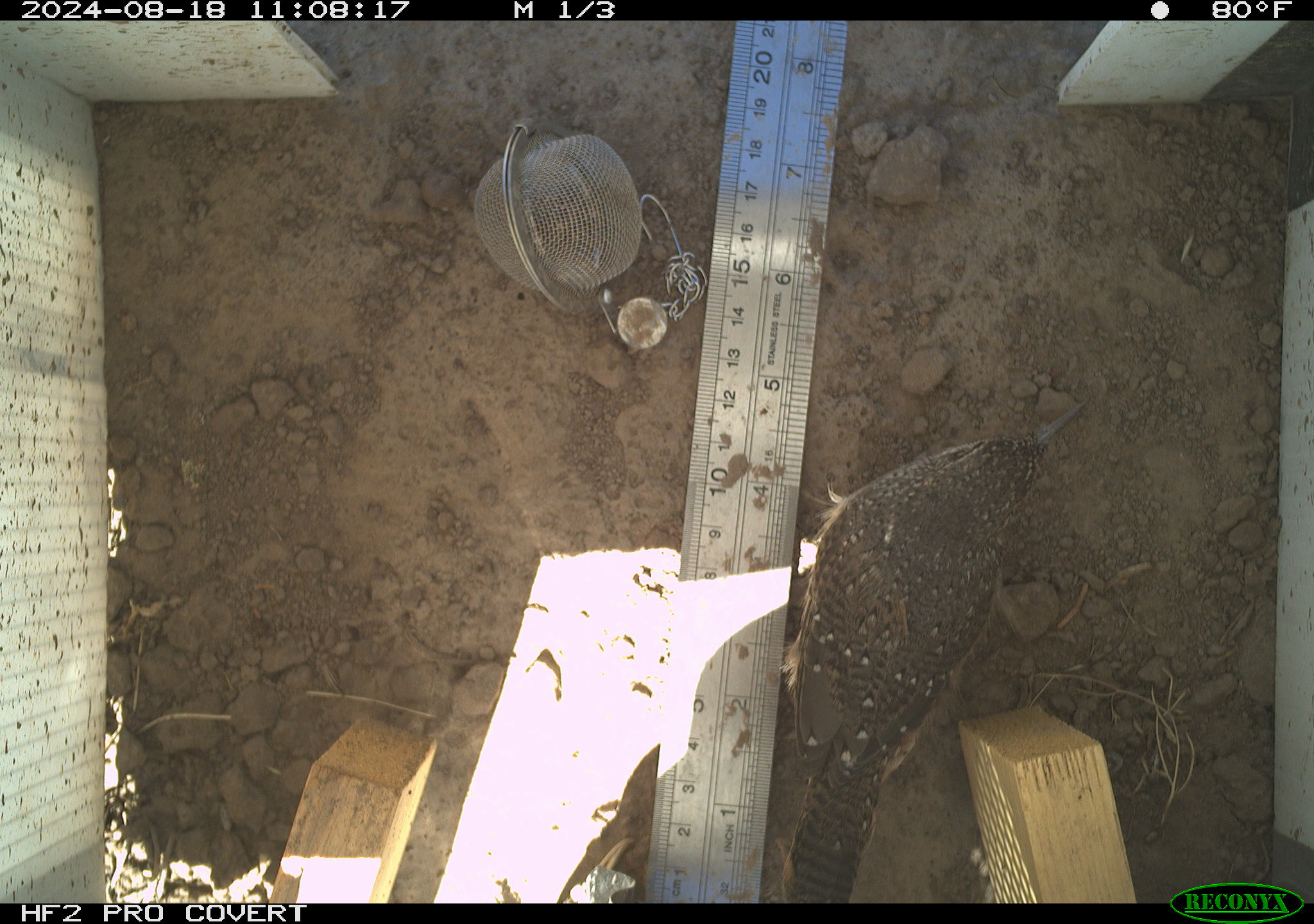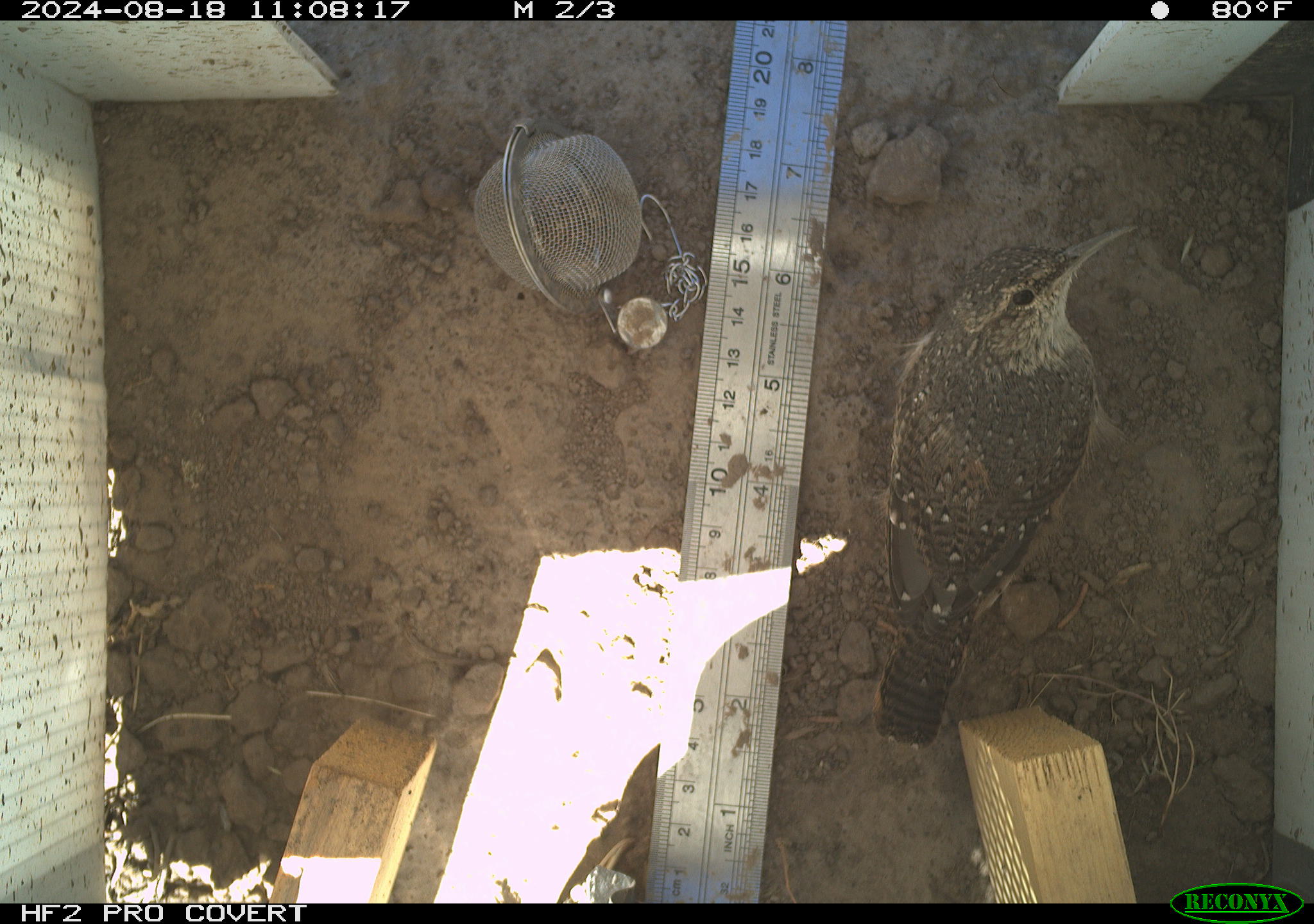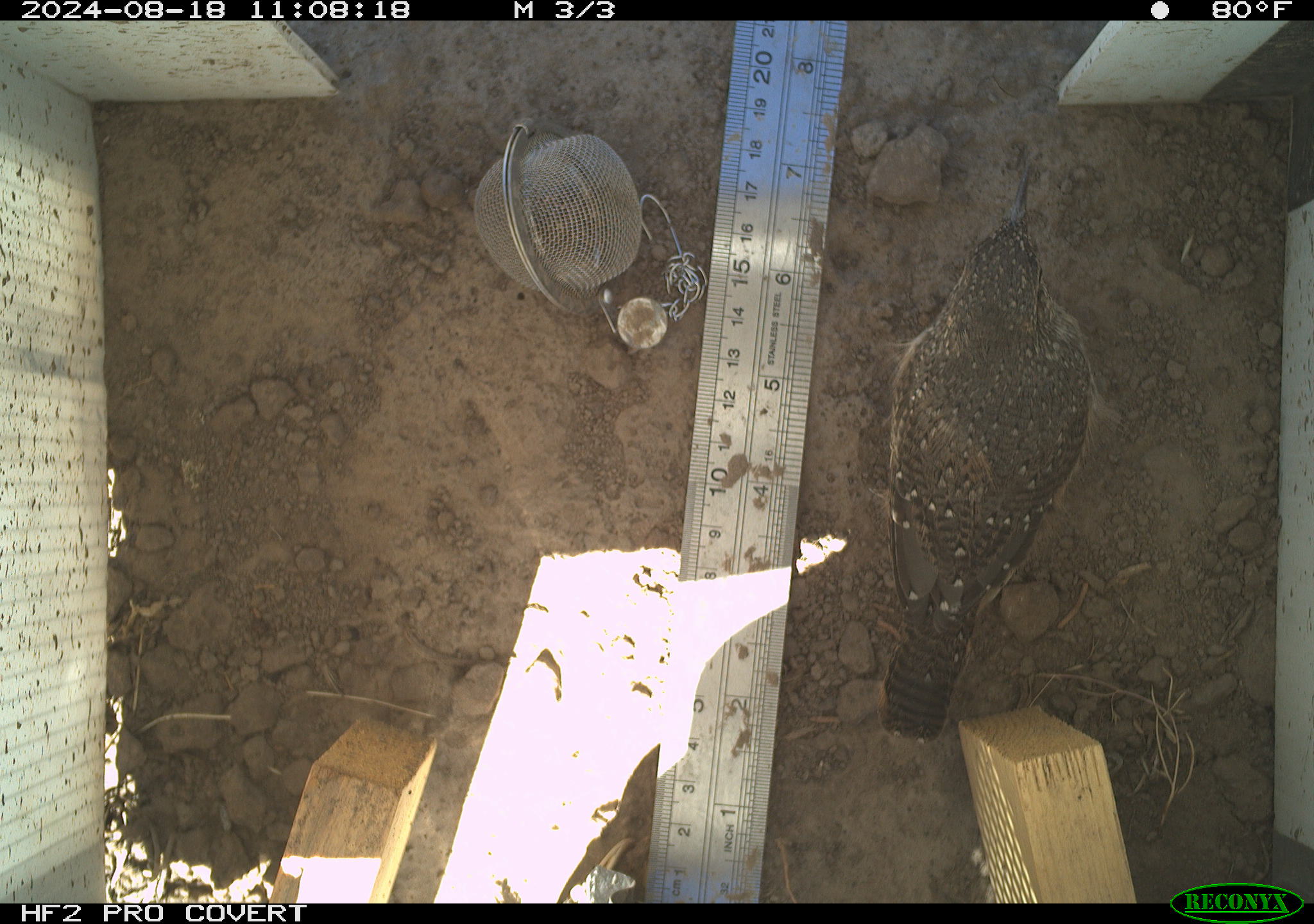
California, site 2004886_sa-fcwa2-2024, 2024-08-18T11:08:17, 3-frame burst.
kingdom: Animalia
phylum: Chordata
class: Aves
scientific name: Aves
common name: bird